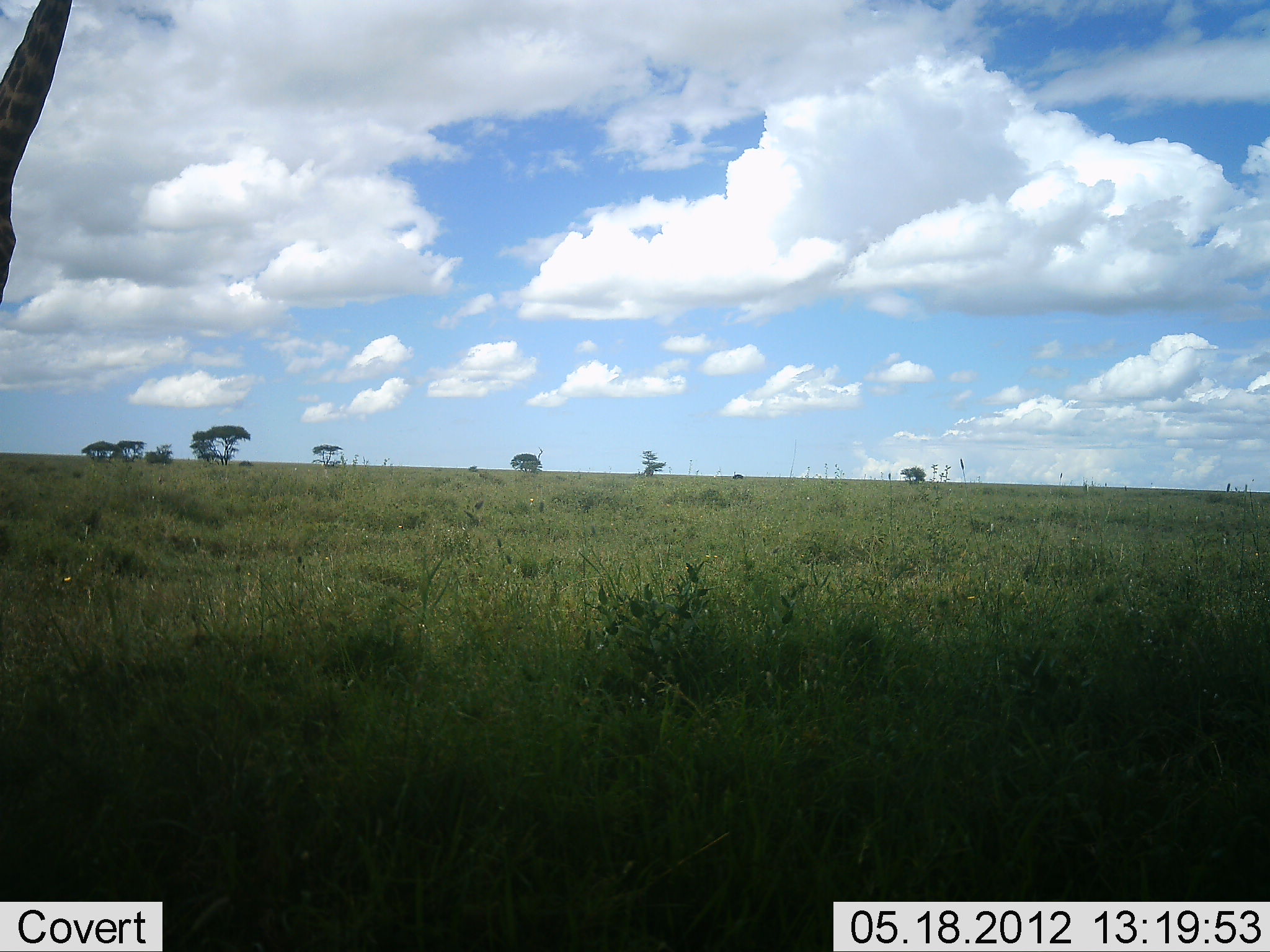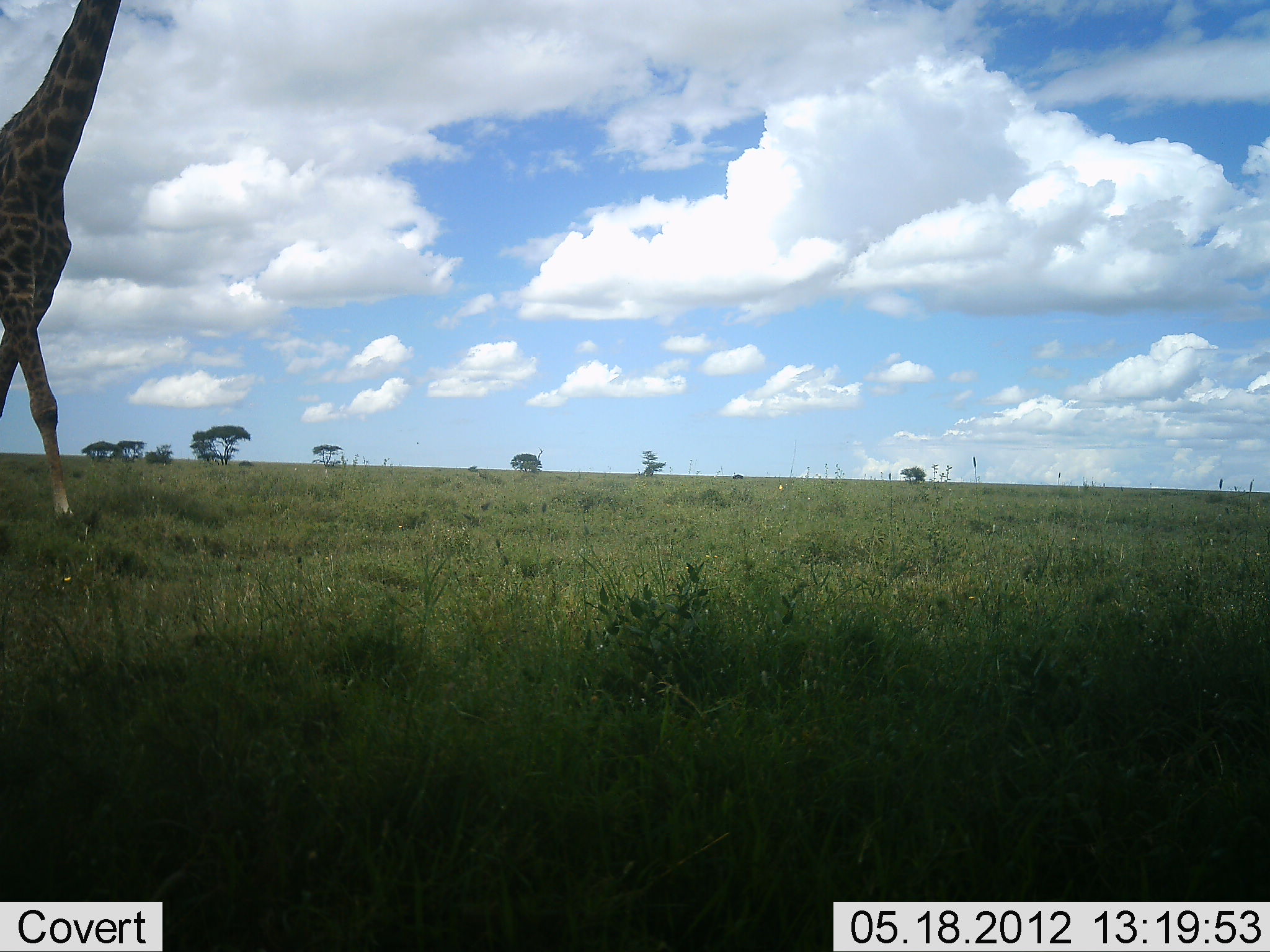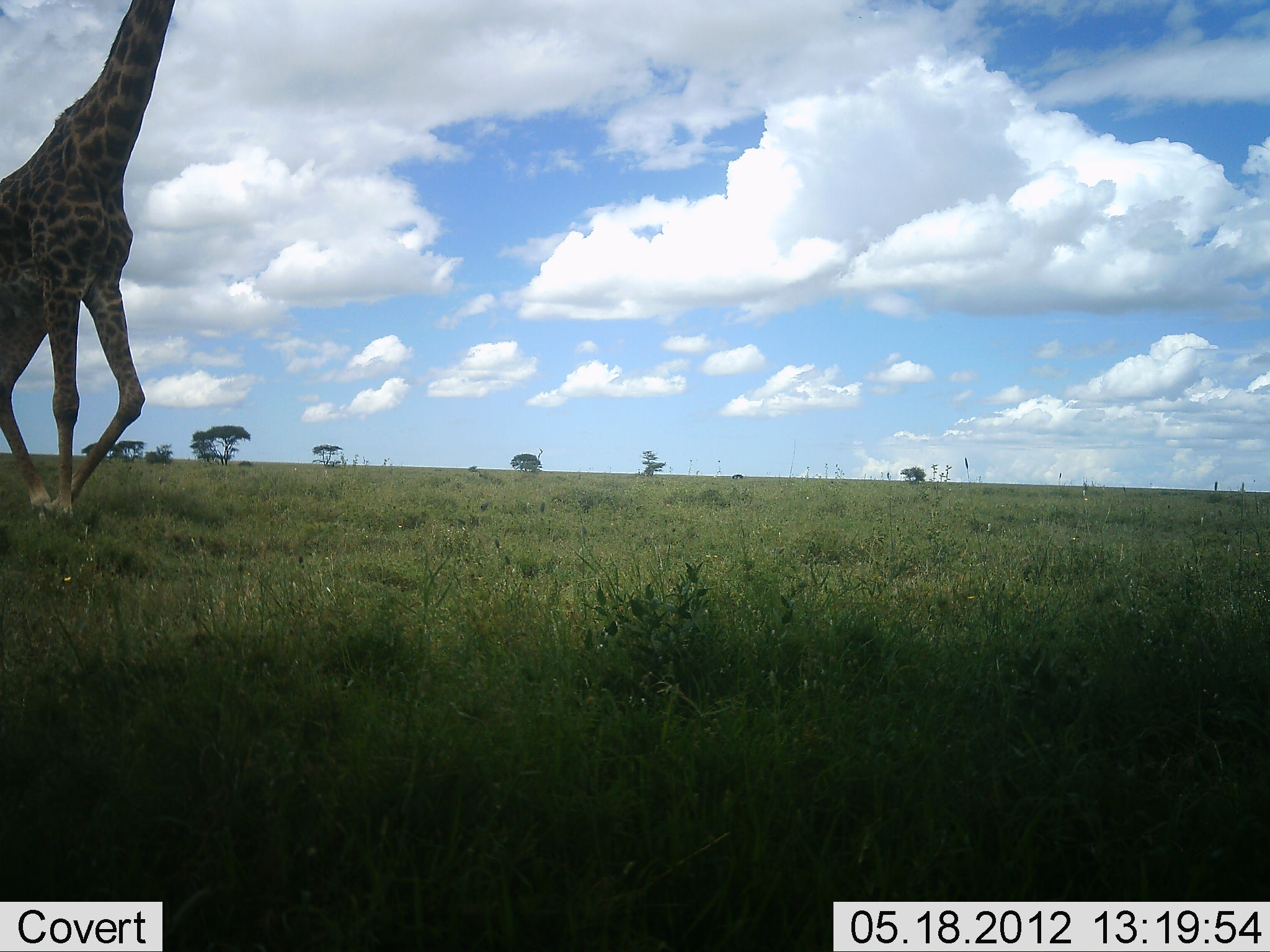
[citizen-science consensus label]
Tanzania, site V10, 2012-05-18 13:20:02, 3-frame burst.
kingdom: Animalia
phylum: Chordata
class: Mammalia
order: Artiodactyla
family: Giraffidae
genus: Giraffa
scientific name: Giraffa camelopardalis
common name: giraffe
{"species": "giraffe (Giraffa camelopardalis)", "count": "1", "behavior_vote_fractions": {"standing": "0%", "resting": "0%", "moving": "100%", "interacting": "0%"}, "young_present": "0%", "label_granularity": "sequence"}